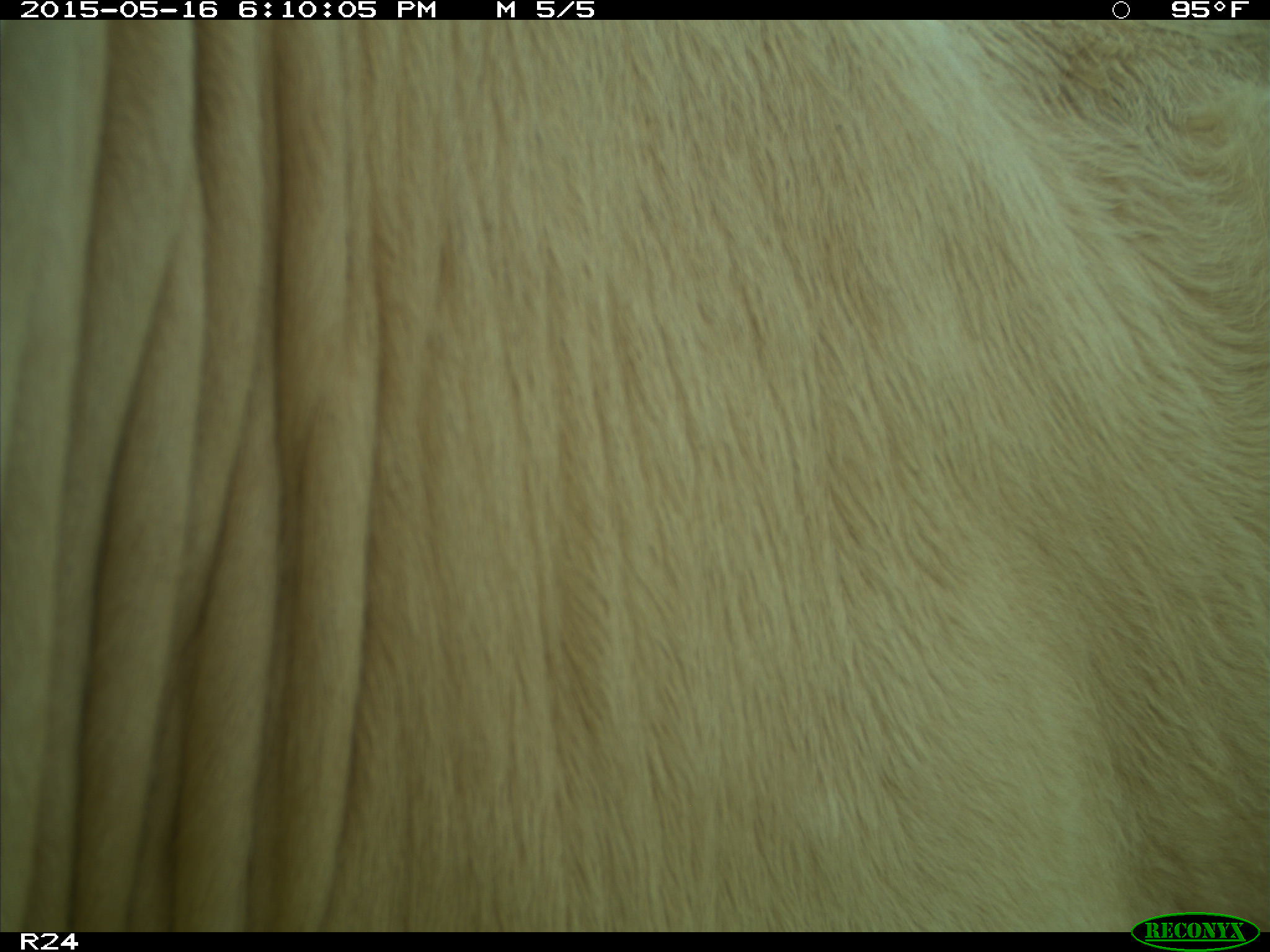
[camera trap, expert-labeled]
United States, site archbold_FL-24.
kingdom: Animalia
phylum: Chordata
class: Mammalia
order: Artiodactyla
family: Bovidae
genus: Bos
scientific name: Bos taurus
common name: domestic cow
Bos taurus (domestic cow).